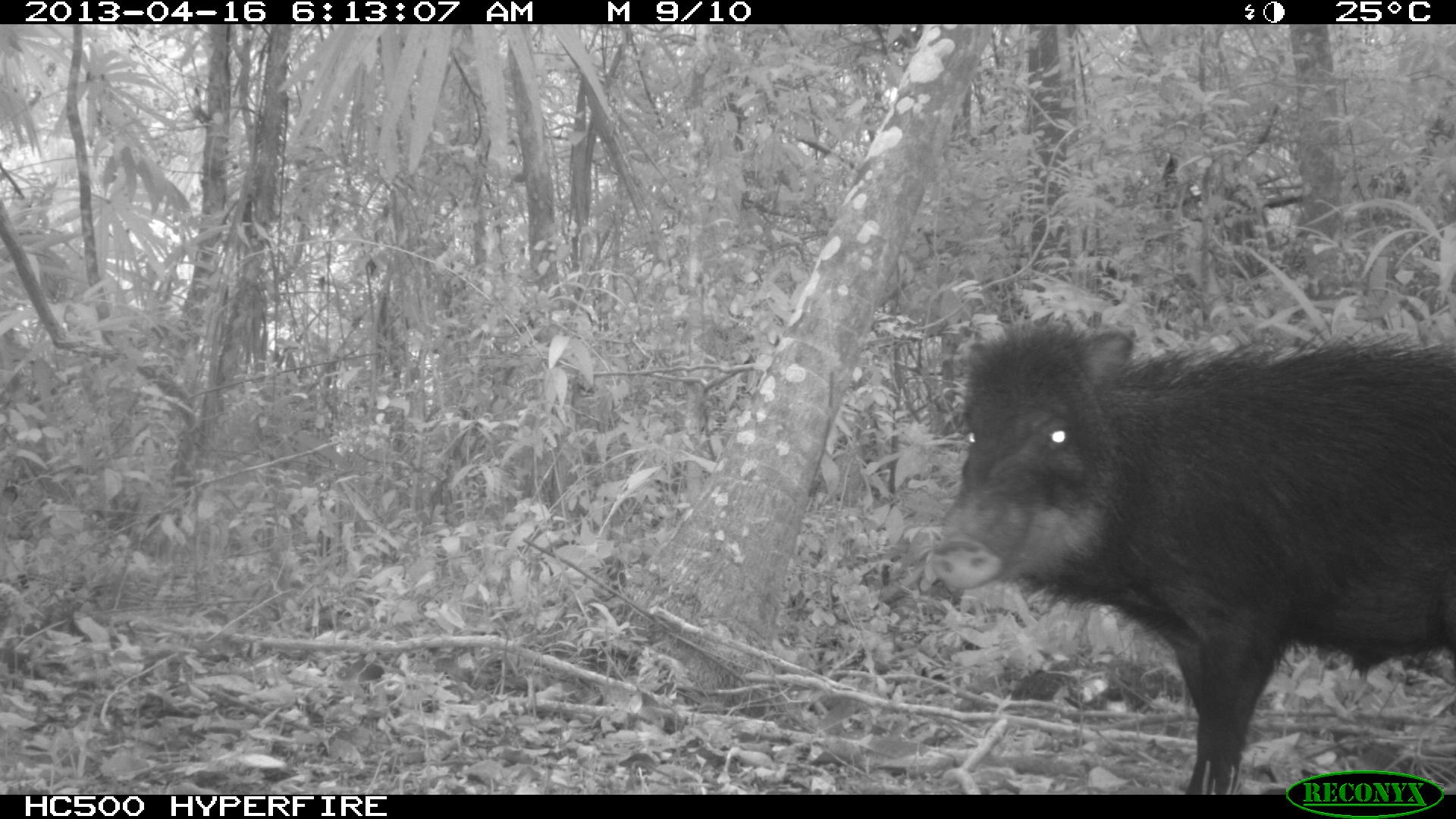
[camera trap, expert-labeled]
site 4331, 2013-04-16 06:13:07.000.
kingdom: Animalia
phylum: Chordata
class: Mammalia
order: Artiodactyla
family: Tayassuidae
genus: Tayassu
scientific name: Tayassu pecari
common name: white-lipped peccary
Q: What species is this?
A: Tayassu pecari (white-lipped peccary).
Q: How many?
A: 5.